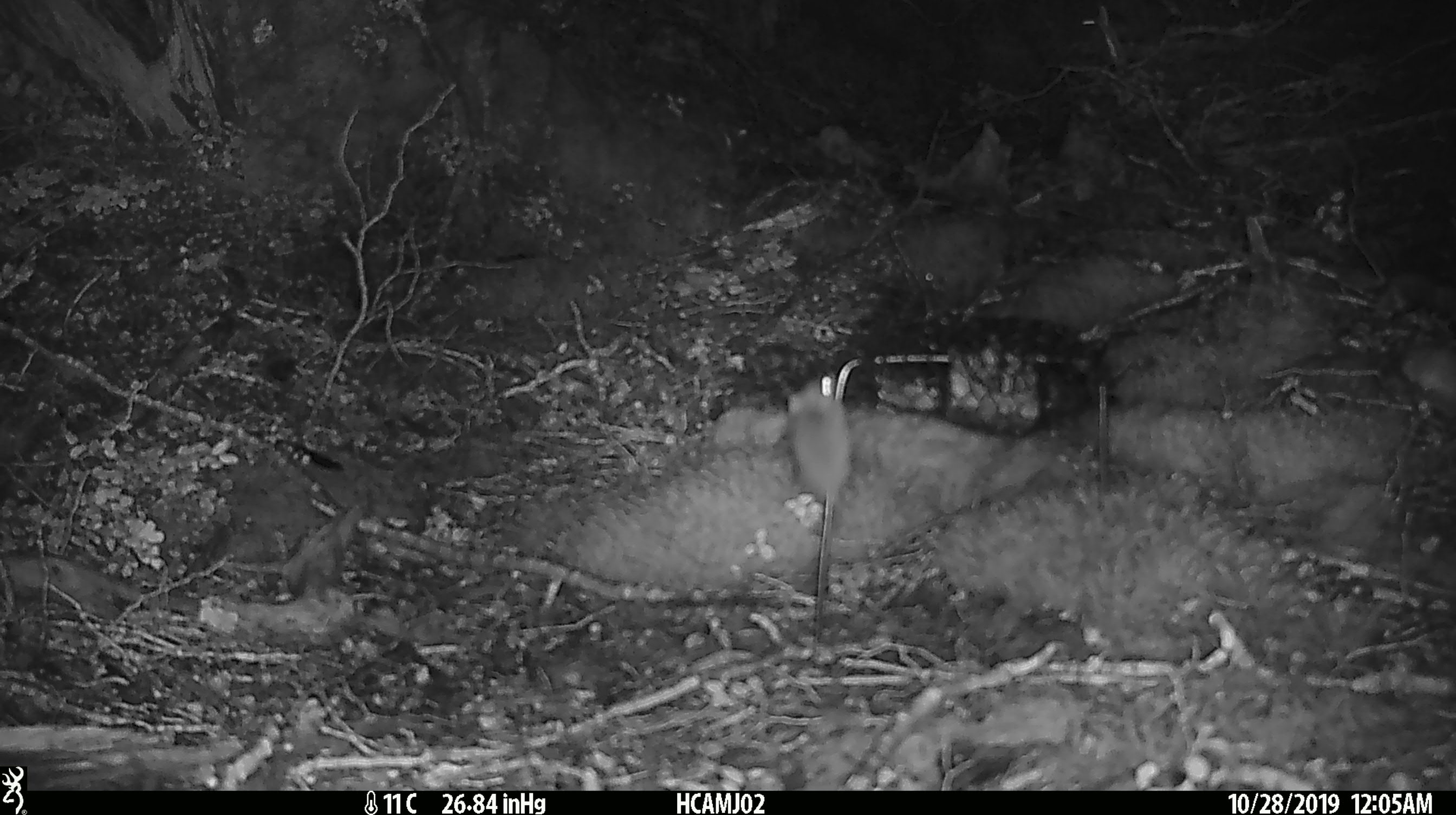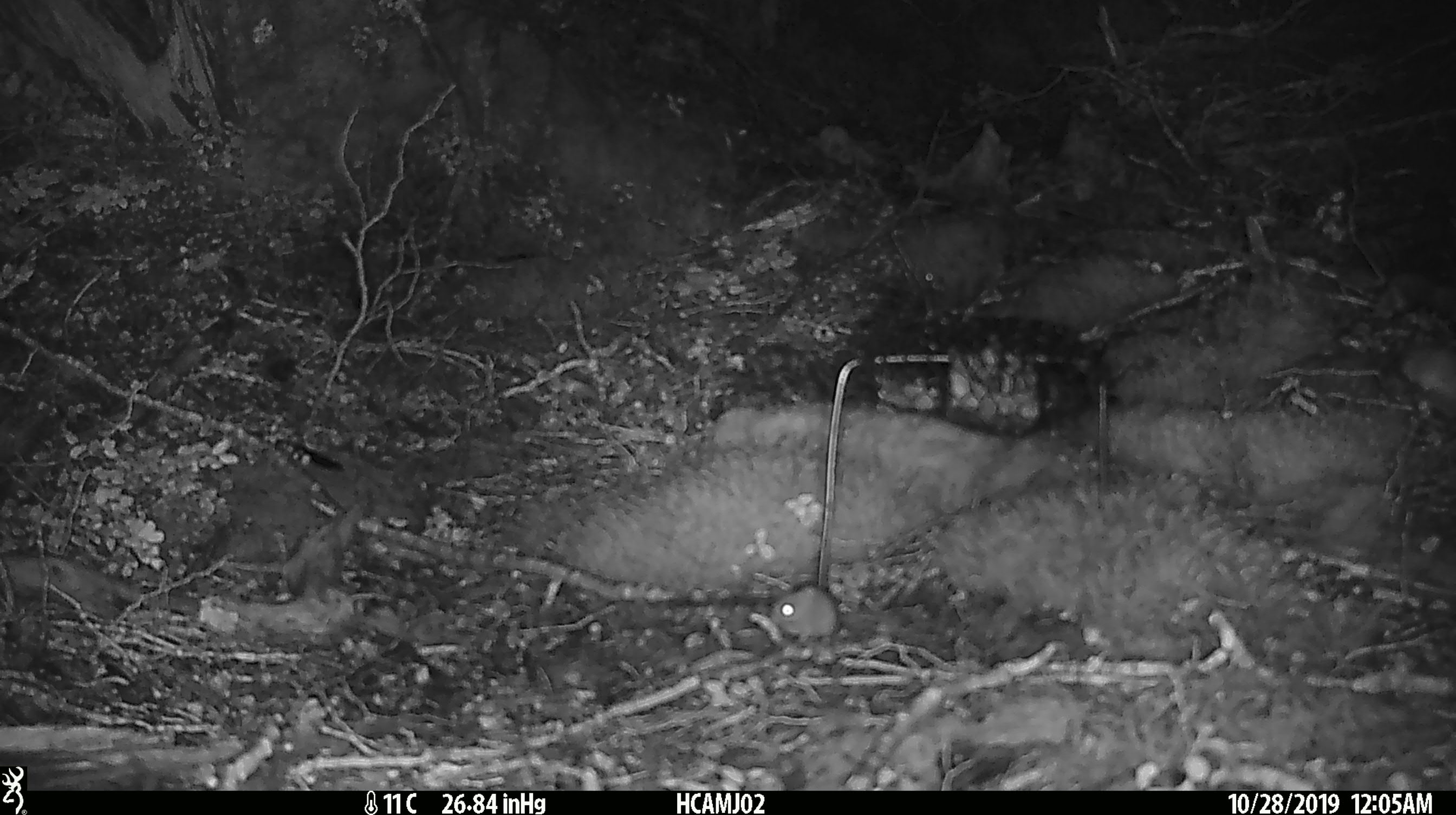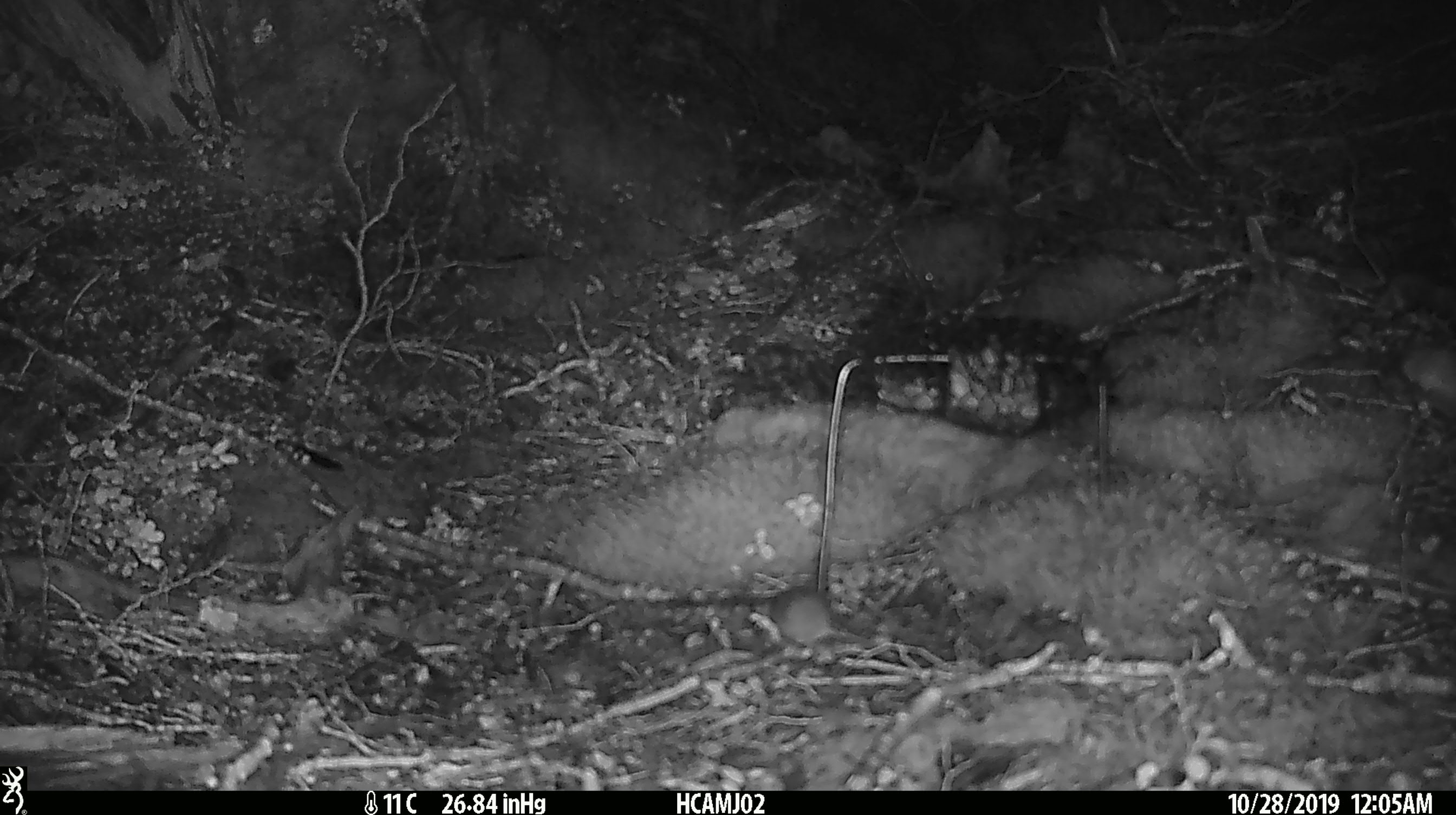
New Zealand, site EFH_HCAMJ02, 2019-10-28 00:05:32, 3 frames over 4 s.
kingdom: Animalia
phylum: Chordata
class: Mammalia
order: Rodentia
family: Muridae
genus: Mus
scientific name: Mus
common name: mouse